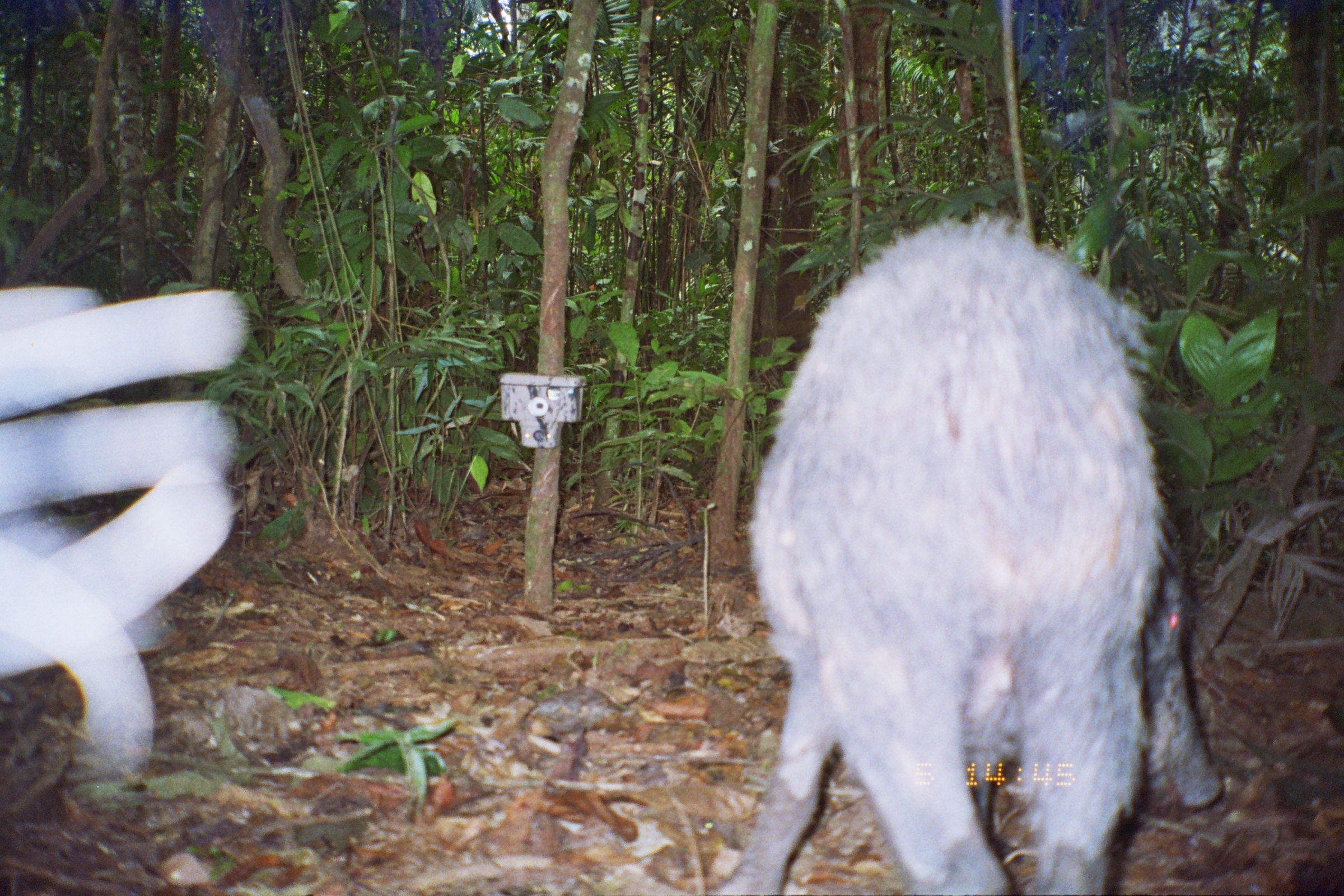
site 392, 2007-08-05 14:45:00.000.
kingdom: Animalia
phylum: Chordata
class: Mammalia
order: Artiodactyla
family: Tayassuidae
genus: Tayassu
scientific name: Tayassu pecari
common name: white-lipped peccary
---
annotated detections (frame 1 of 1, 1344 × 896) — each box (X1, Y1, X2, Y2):
tayassu pecari: (718, 206, 1225, 896); (0, 278, 253, 800)